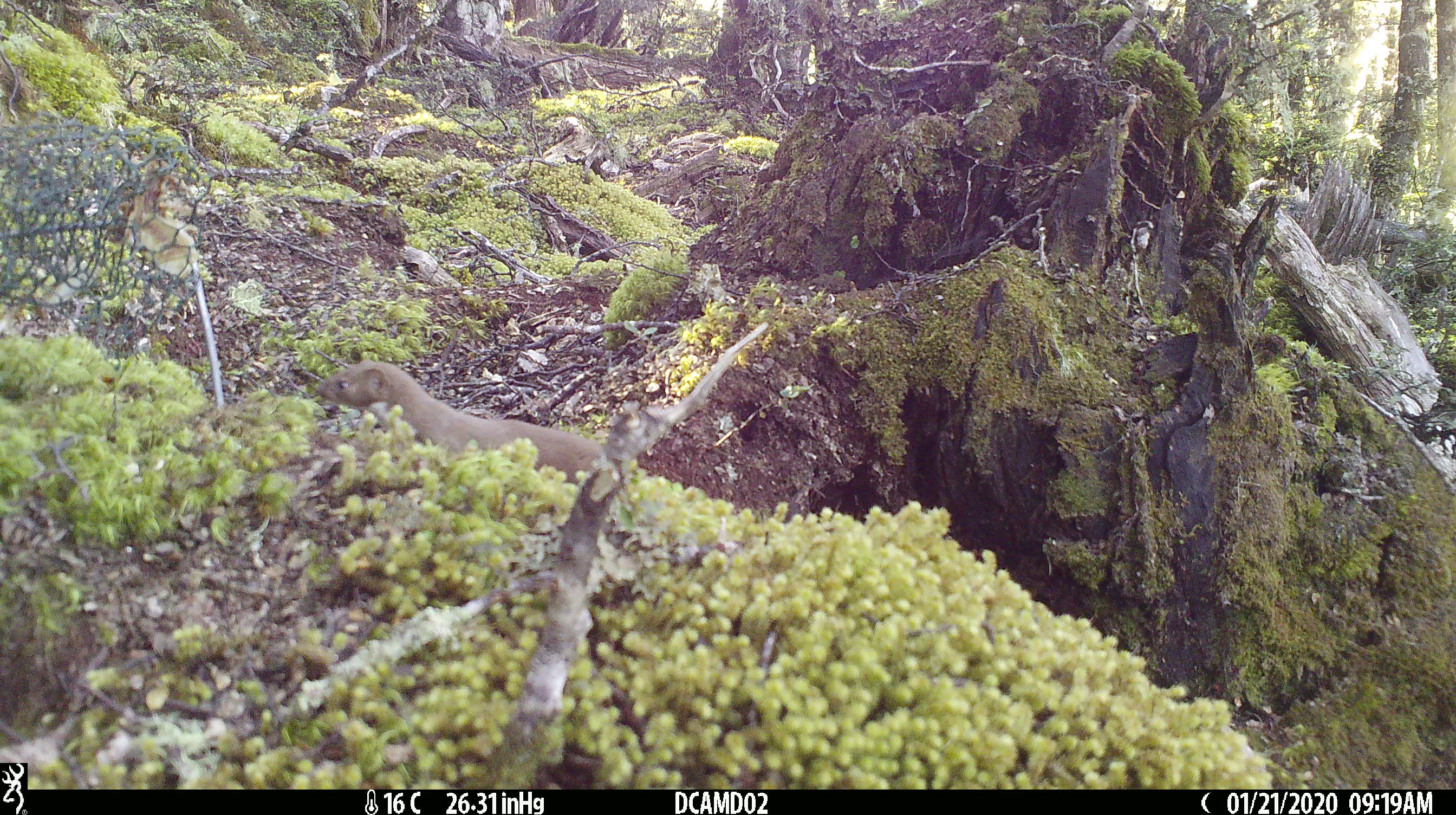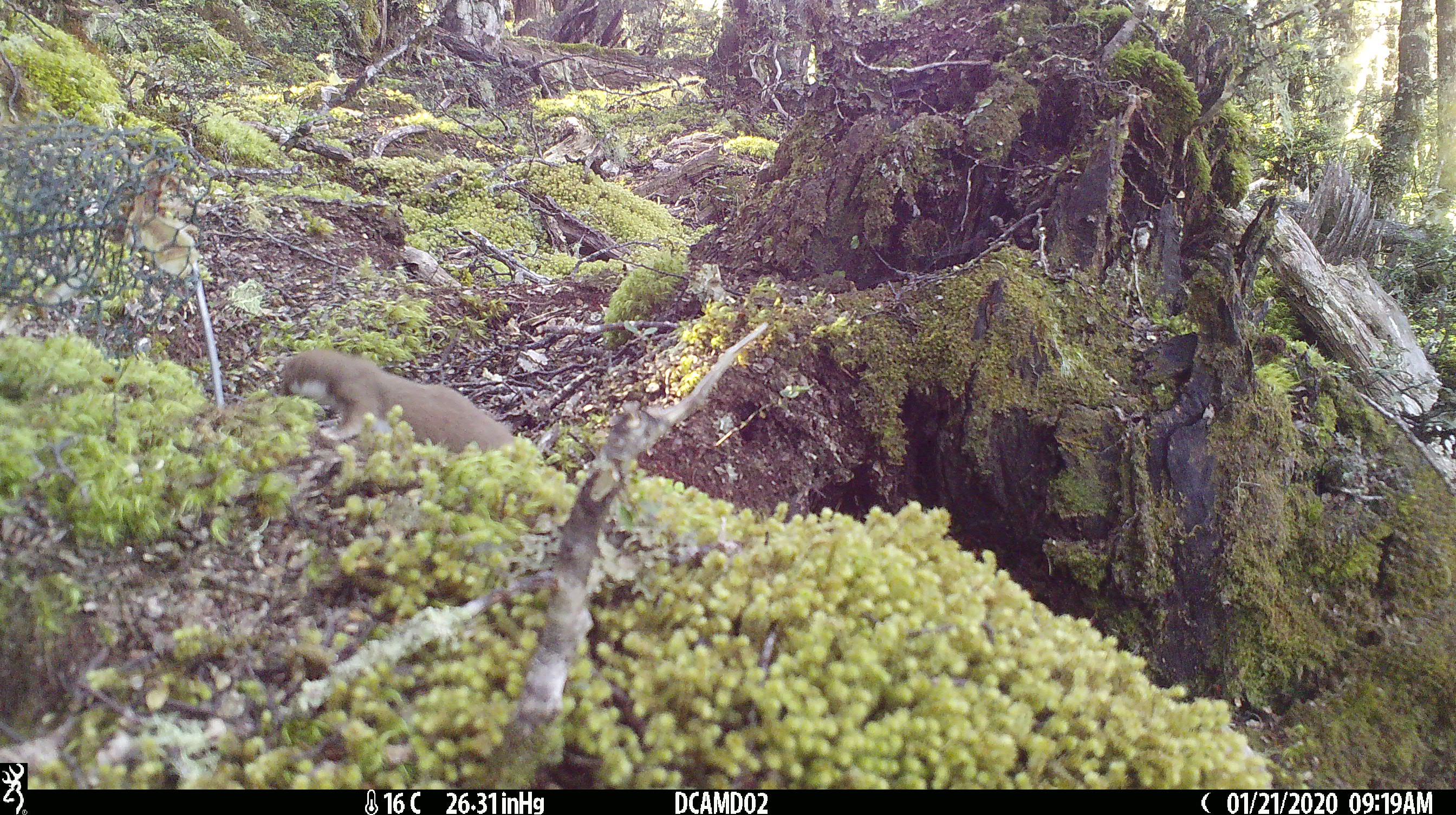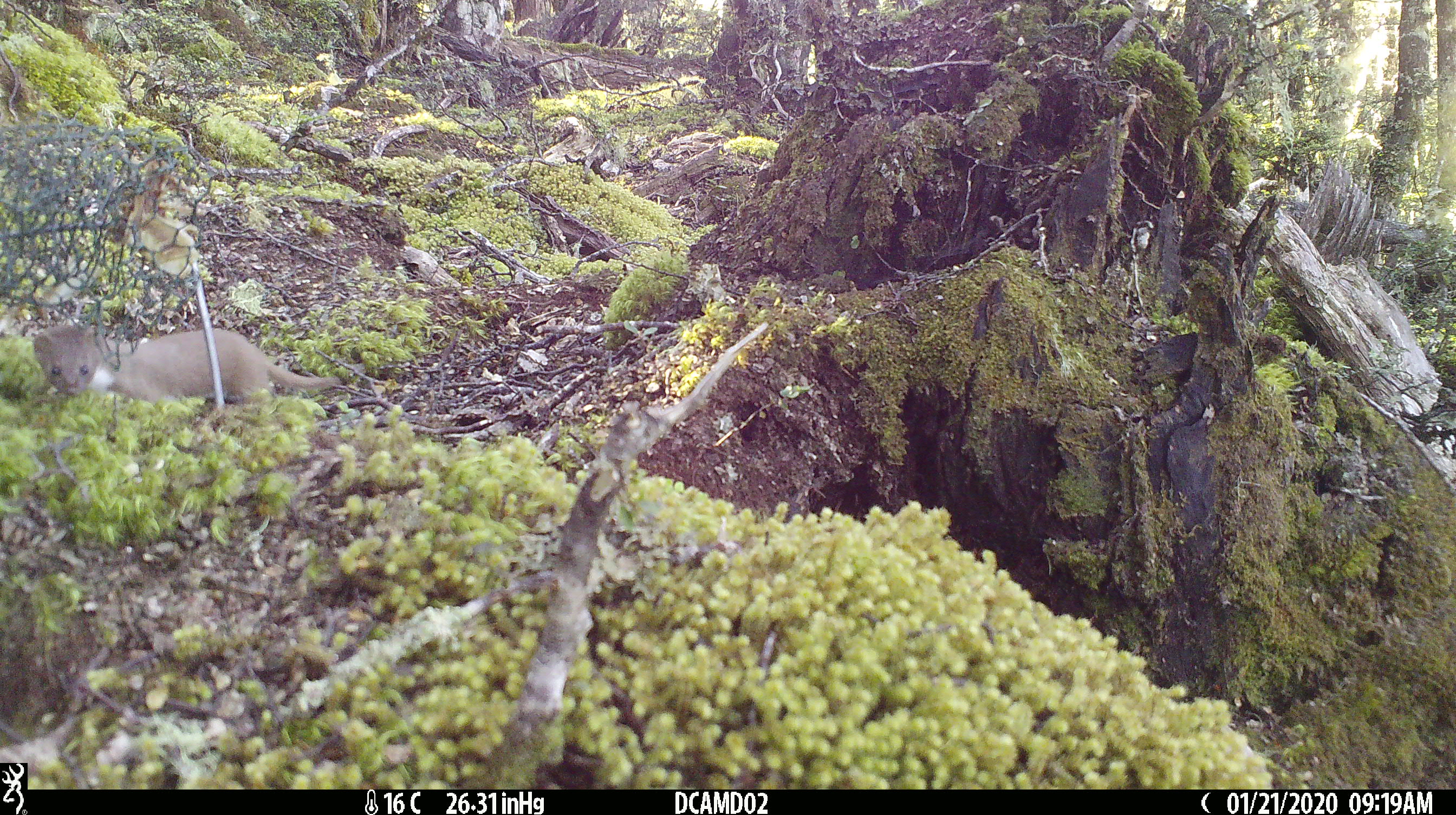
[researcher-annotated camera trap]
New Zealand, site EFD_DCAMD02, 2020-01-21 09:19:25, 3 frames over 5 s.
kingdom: Animalia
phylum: Chordata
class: Mammalia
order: Carnivora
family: Mustelidae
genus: Mustela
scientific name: Mustela nivalis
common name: least weasel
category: weasel